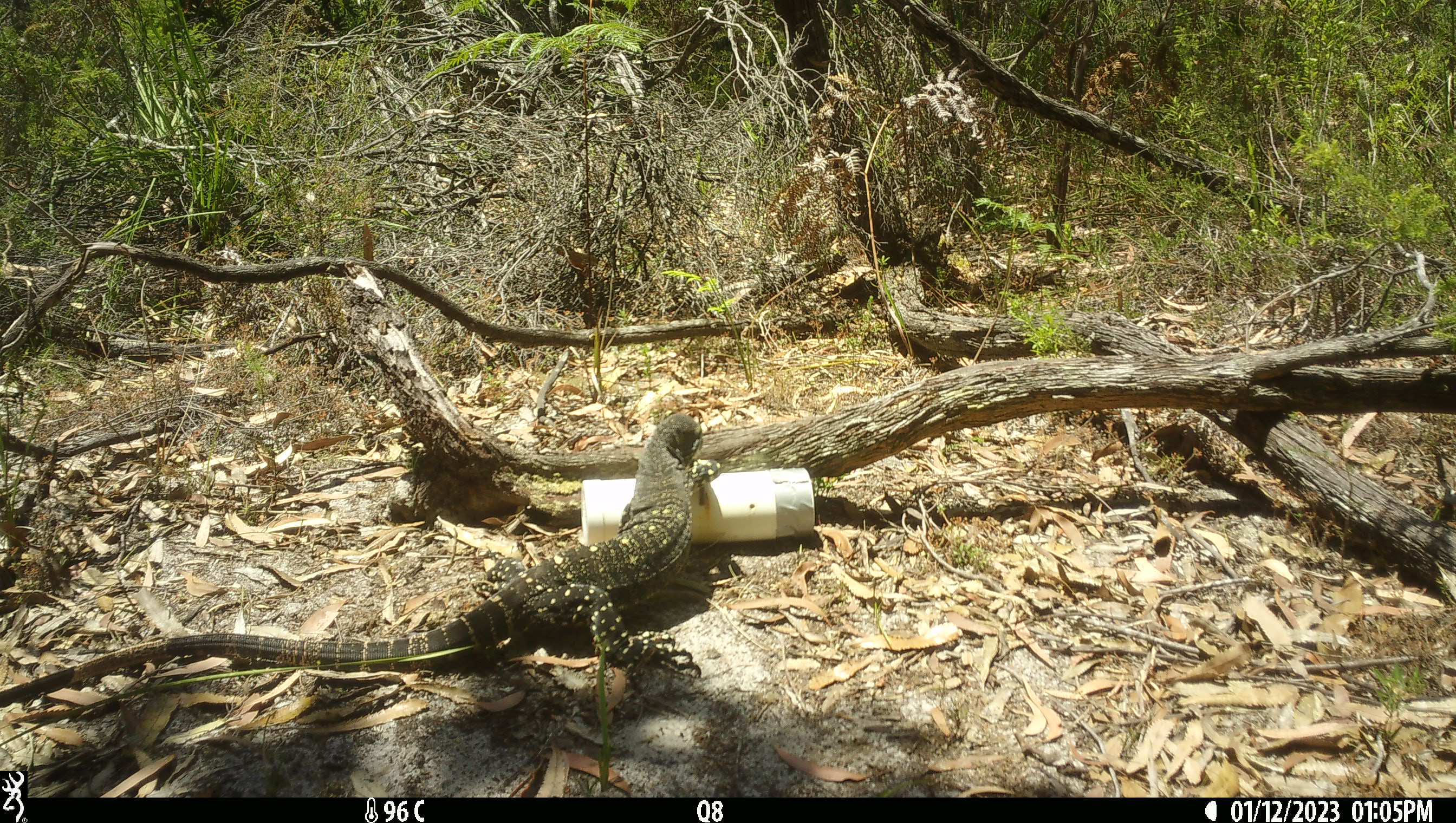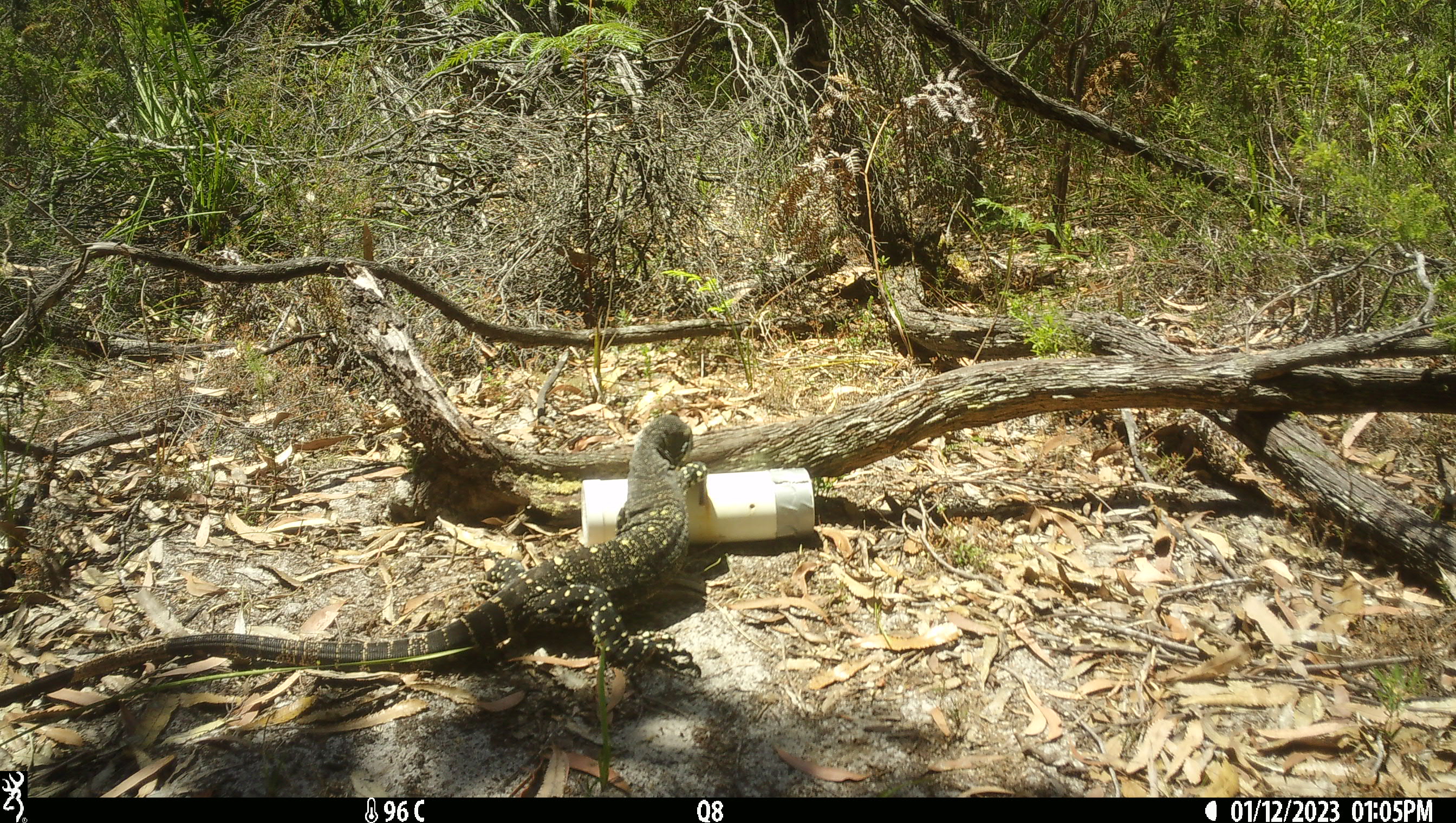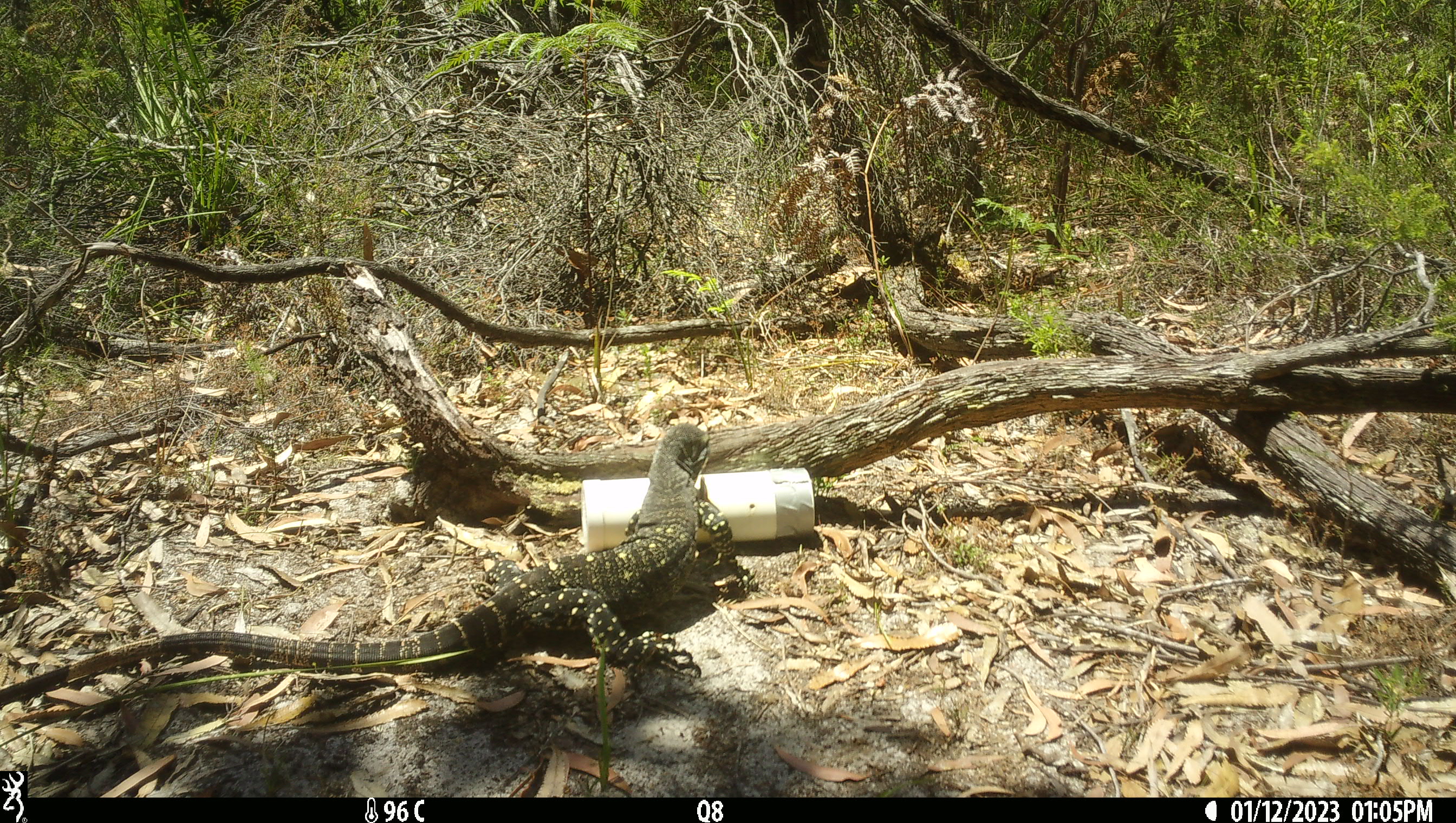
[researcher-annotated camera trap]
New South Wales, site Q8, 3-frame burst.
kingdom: Animalia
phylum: Chordata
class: Reptilia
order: Squamata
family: Varanidae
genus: Varanus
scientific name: Varanus varius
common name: lace monitor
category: goanna